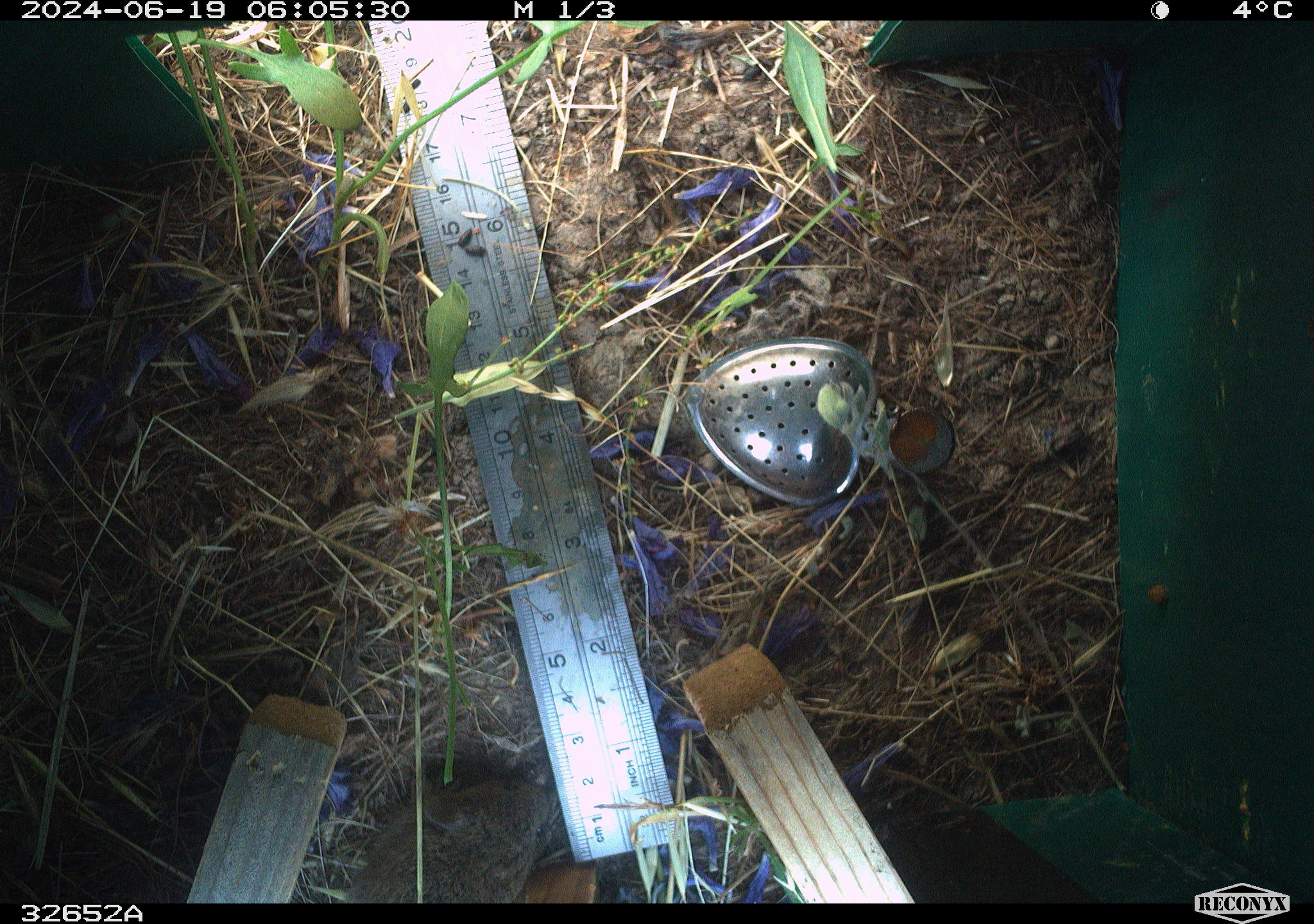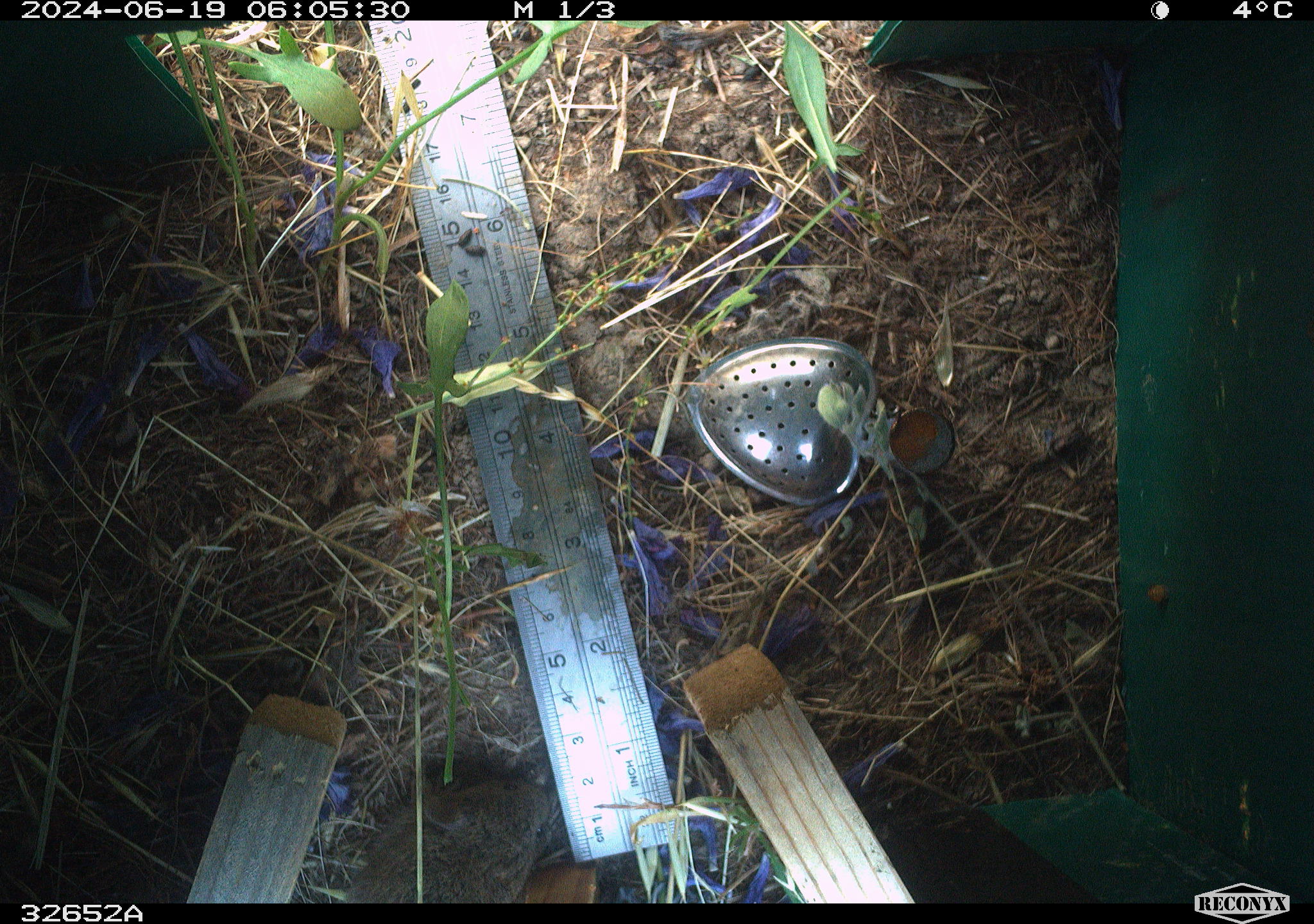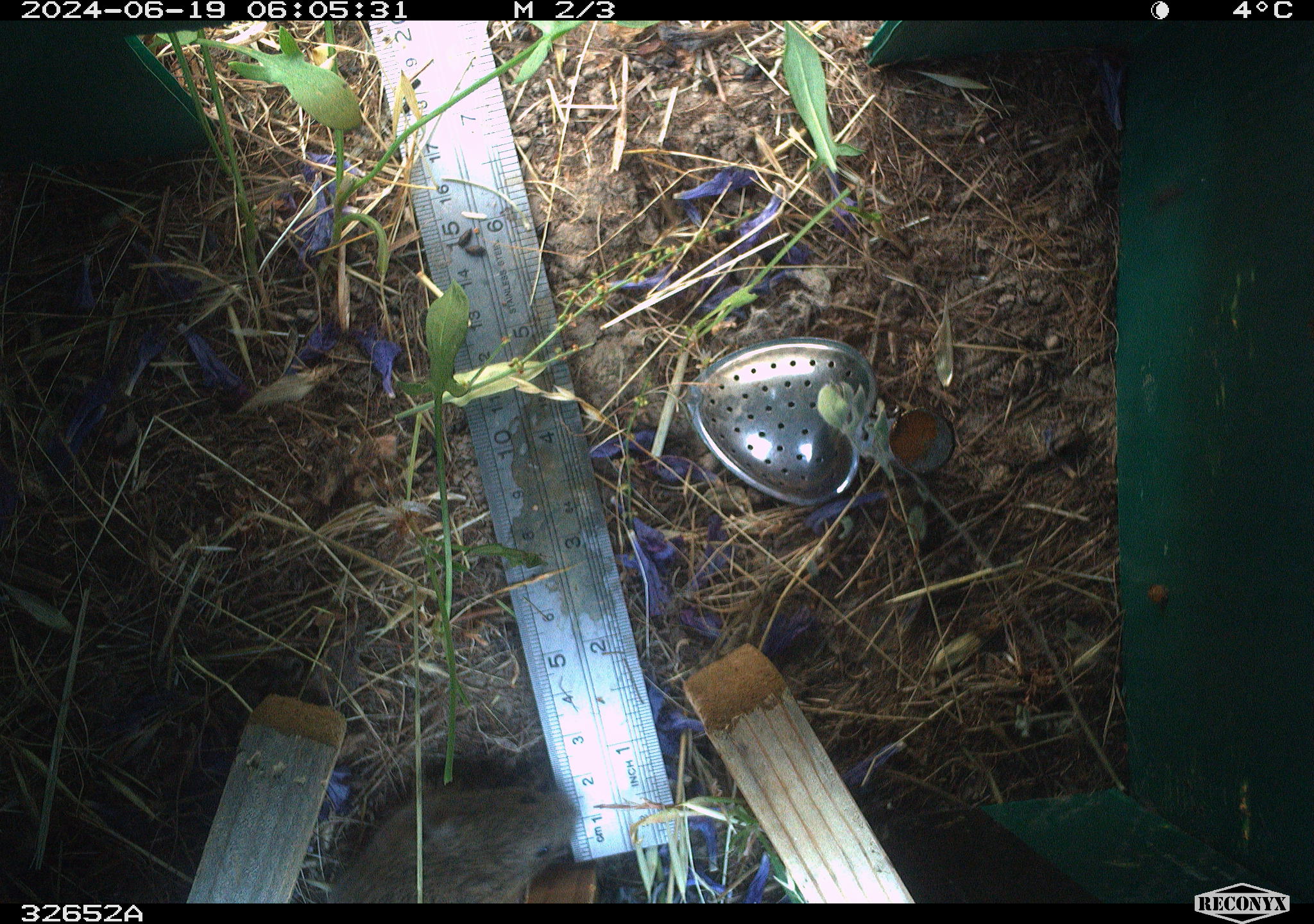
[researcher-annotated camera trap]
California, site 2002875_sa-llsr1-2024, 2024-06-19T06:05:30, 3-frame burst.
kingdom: Animalia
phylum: Chordata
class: Mammalia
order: Rodentia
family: Cricetidae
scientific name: Arvicolinae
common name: voles, lemmings, and muskrats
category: arvicolinae subfamily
Arvicolinae subfamily (voles, lemmings, and muskrats) (Arvicolinae).